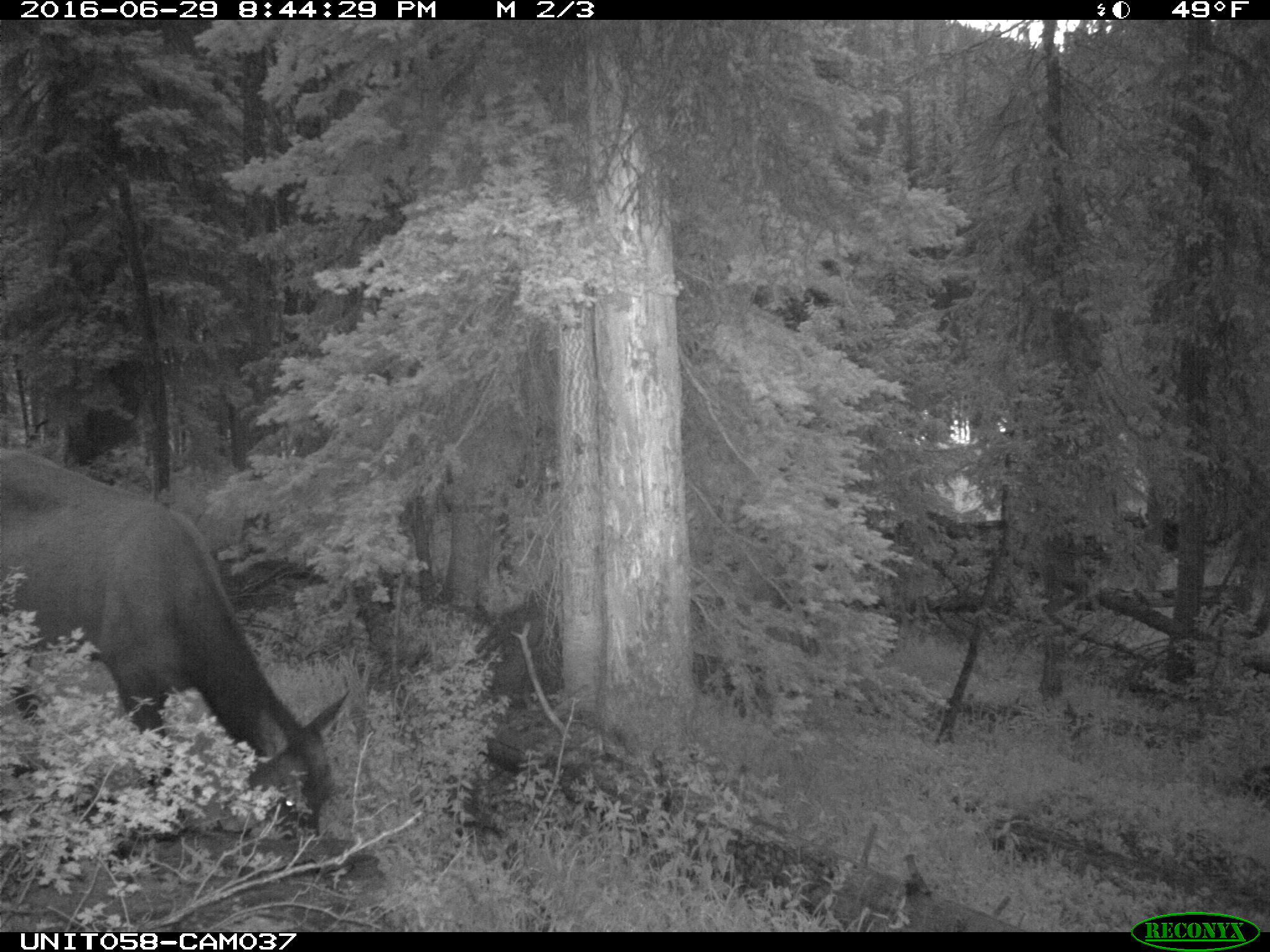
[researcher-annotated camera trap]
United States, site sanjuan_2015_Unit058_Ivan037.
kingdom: Animalia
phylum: Chordata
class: Mammalia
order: Artiodactyla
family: Cervidae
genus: Cervus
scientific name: Cervus elaphus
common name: red deer